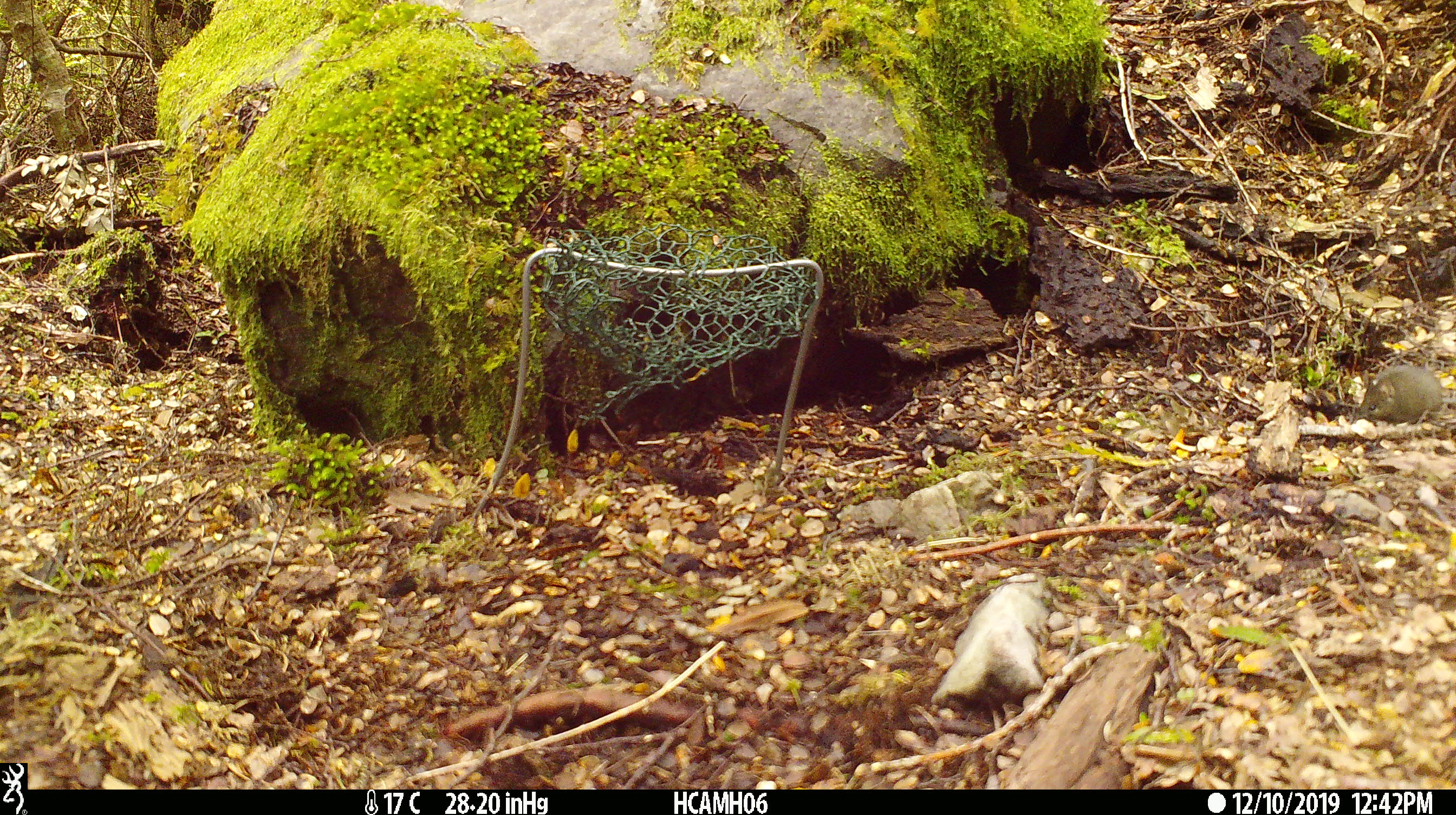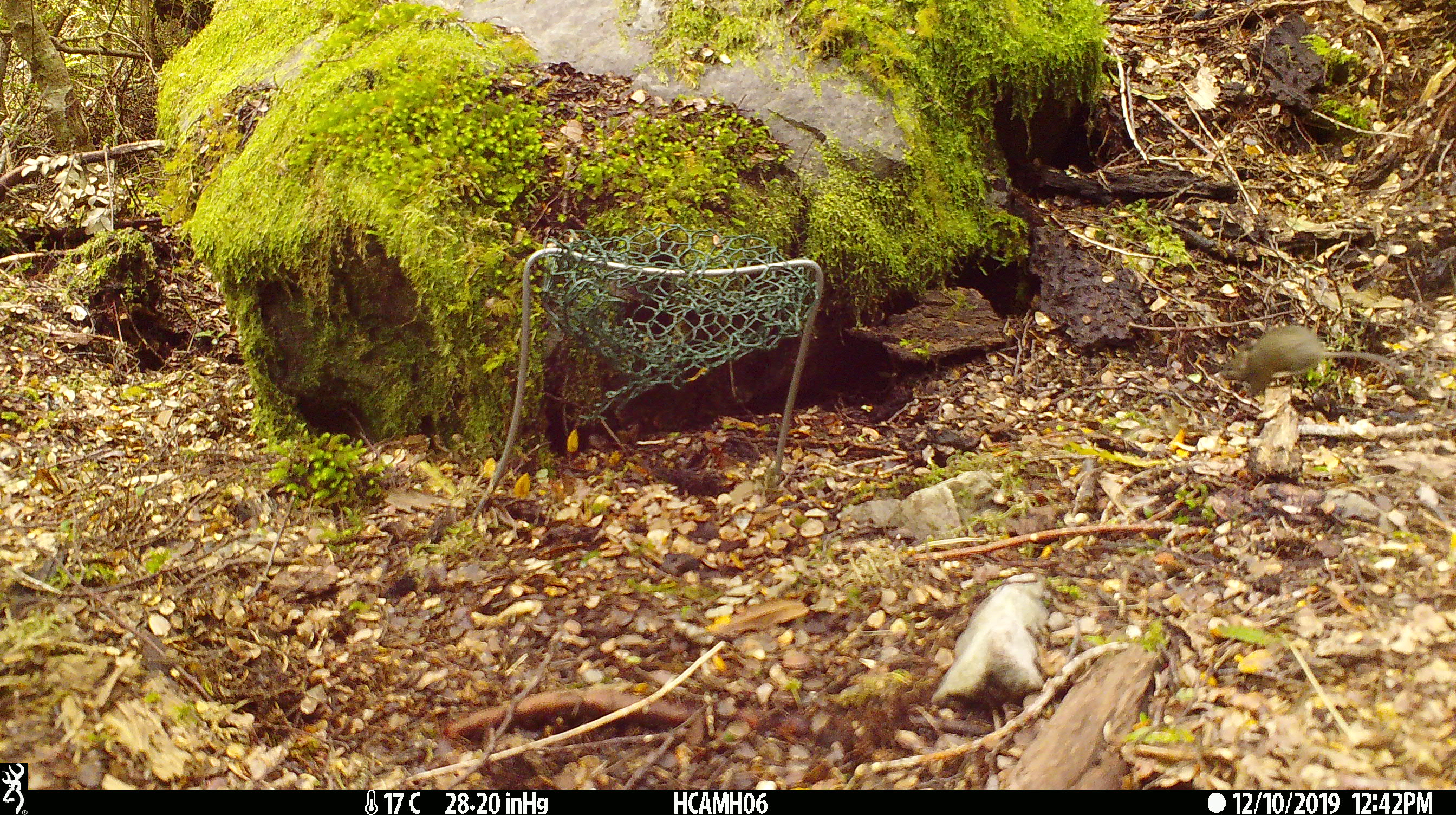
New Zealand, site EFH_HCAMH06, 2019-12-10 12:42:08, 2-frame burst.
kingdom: Animalia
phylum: Chordata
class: Mammalia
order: Rodentia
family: Muridae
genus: Mus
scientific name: Mus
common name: mouse